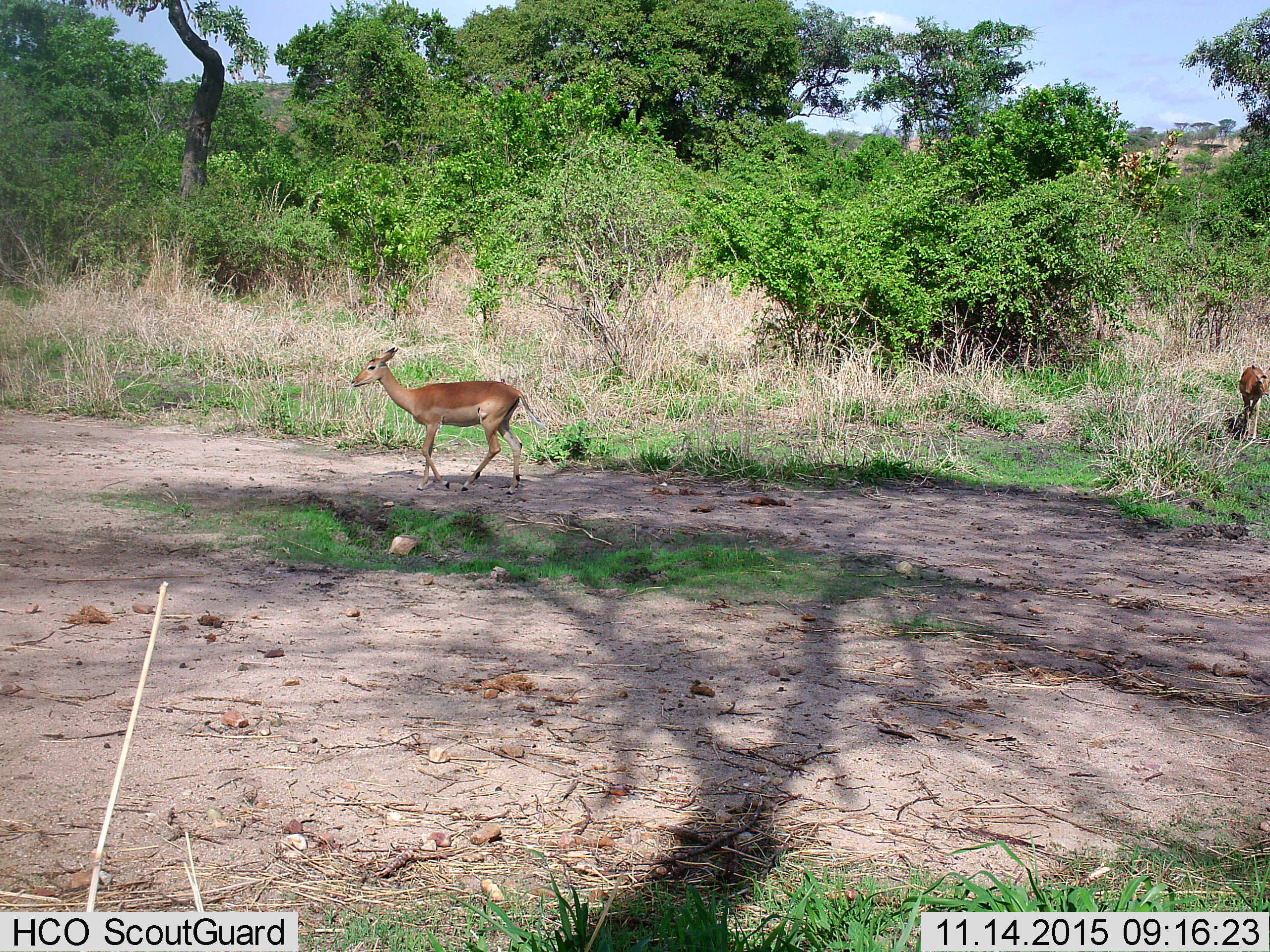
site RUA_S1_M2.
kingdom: Animalia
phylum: Chordata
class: Mammalia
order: Artiodactyla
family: Bovidae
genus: Aepyceros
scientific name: Aepyceros melampus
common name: impala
Impala (Aepyceros melampus), count 2. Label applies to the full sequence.